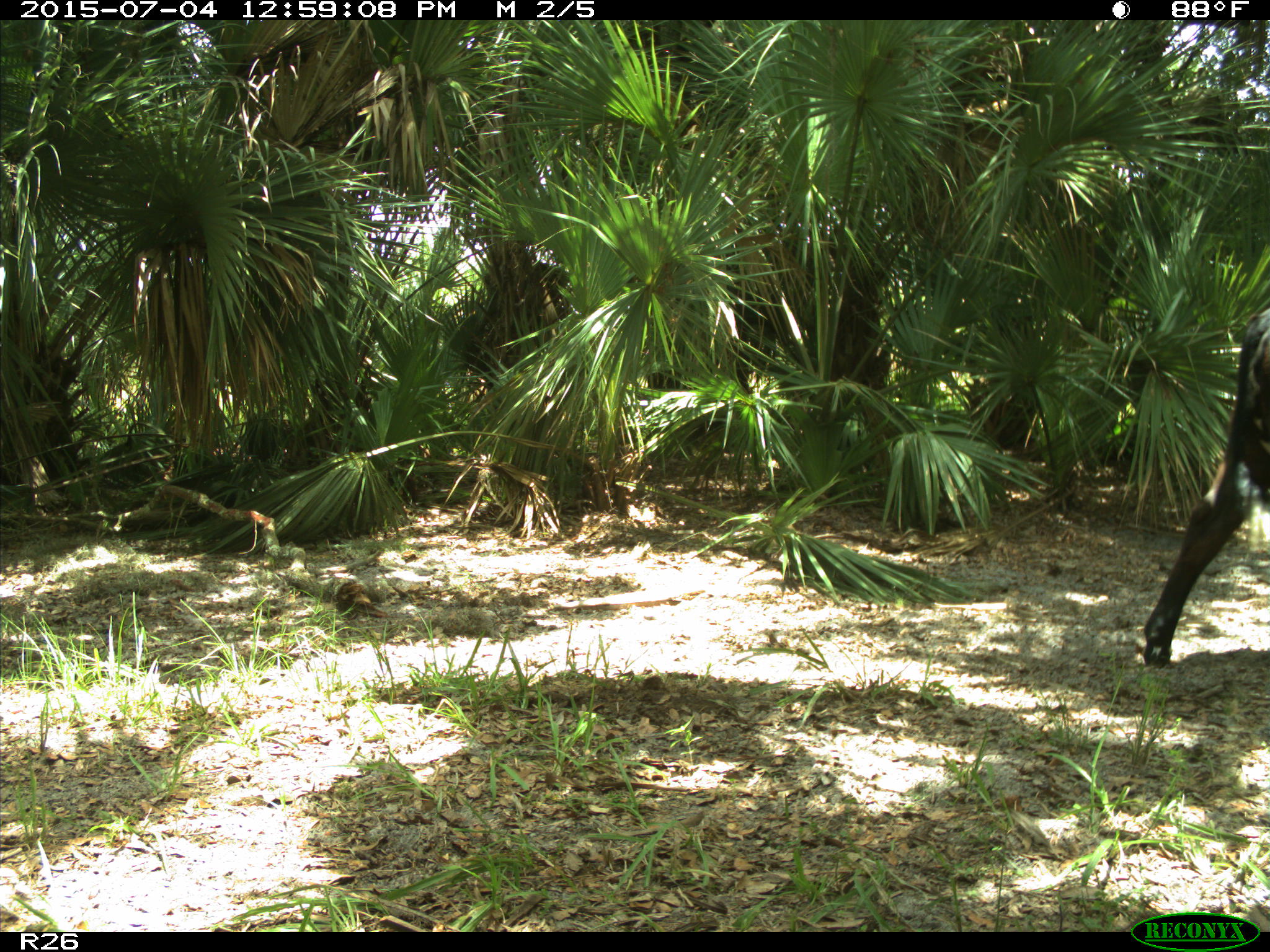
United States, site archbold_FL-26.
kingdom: Animalia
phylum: Chordata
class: Mammalia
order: Artiodactyla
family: Bovidae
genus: Bos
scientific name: Bos taurus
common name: domestic cow